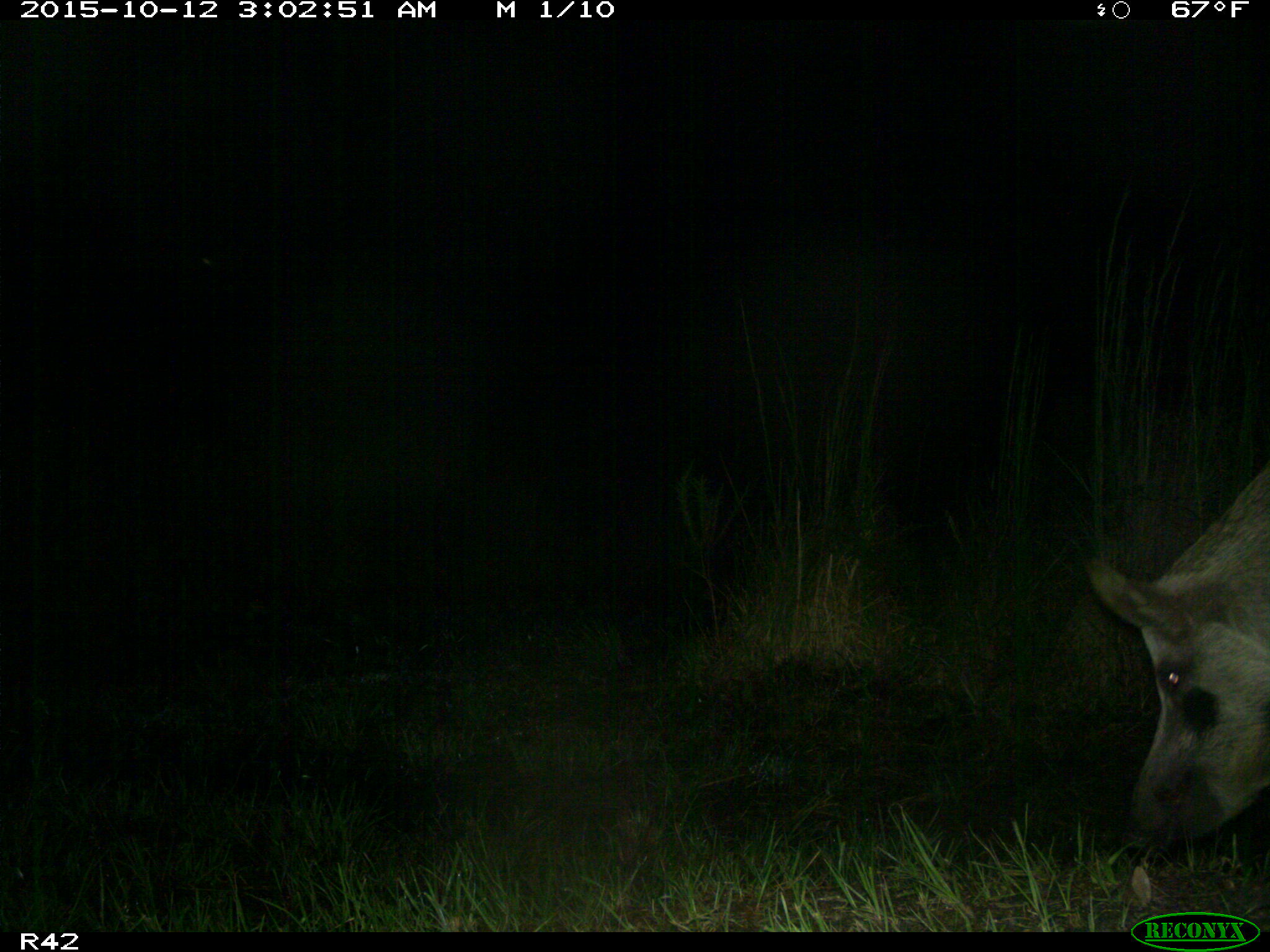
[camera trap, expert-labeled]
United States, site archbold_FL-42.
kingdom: Animalia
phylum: Chordata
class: Mammalia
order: Artiodactyla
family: Suidae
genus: Sus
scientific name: Sus scrofa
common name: wild boar